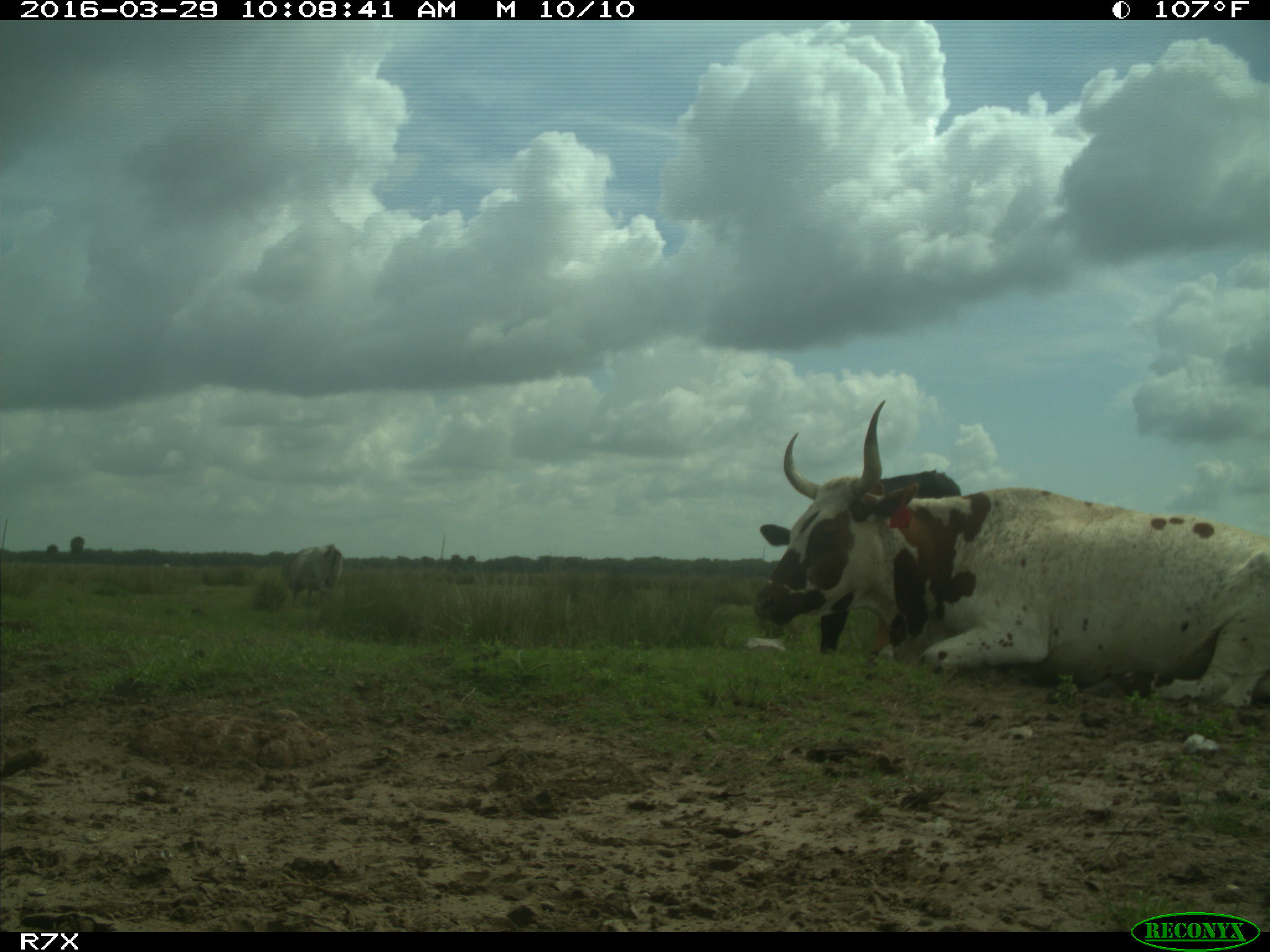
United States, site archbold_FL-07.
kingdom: Animalia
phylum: Chordata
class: Mammalia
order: Artiodactyla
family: Bovidae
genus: Bos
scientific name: Bos taurus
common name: domestic cow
Bos taurus (domestic cow).